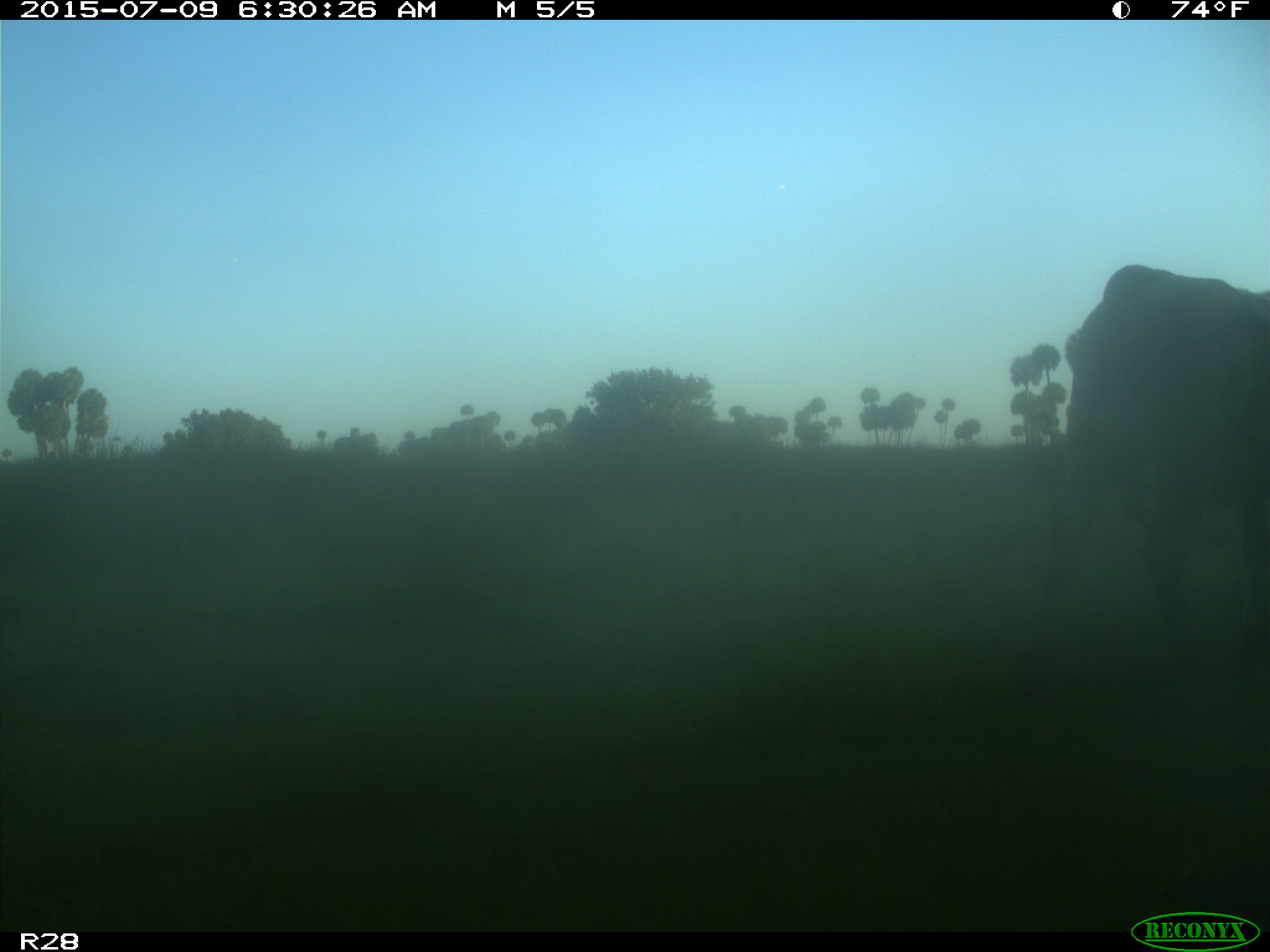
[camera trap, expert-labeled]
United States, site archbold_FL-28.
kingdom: Animalia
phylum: Chordata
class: Mammalia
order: Artiodactyla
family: Bovidae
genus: Bos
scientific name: Bos taurus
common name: domestic cow